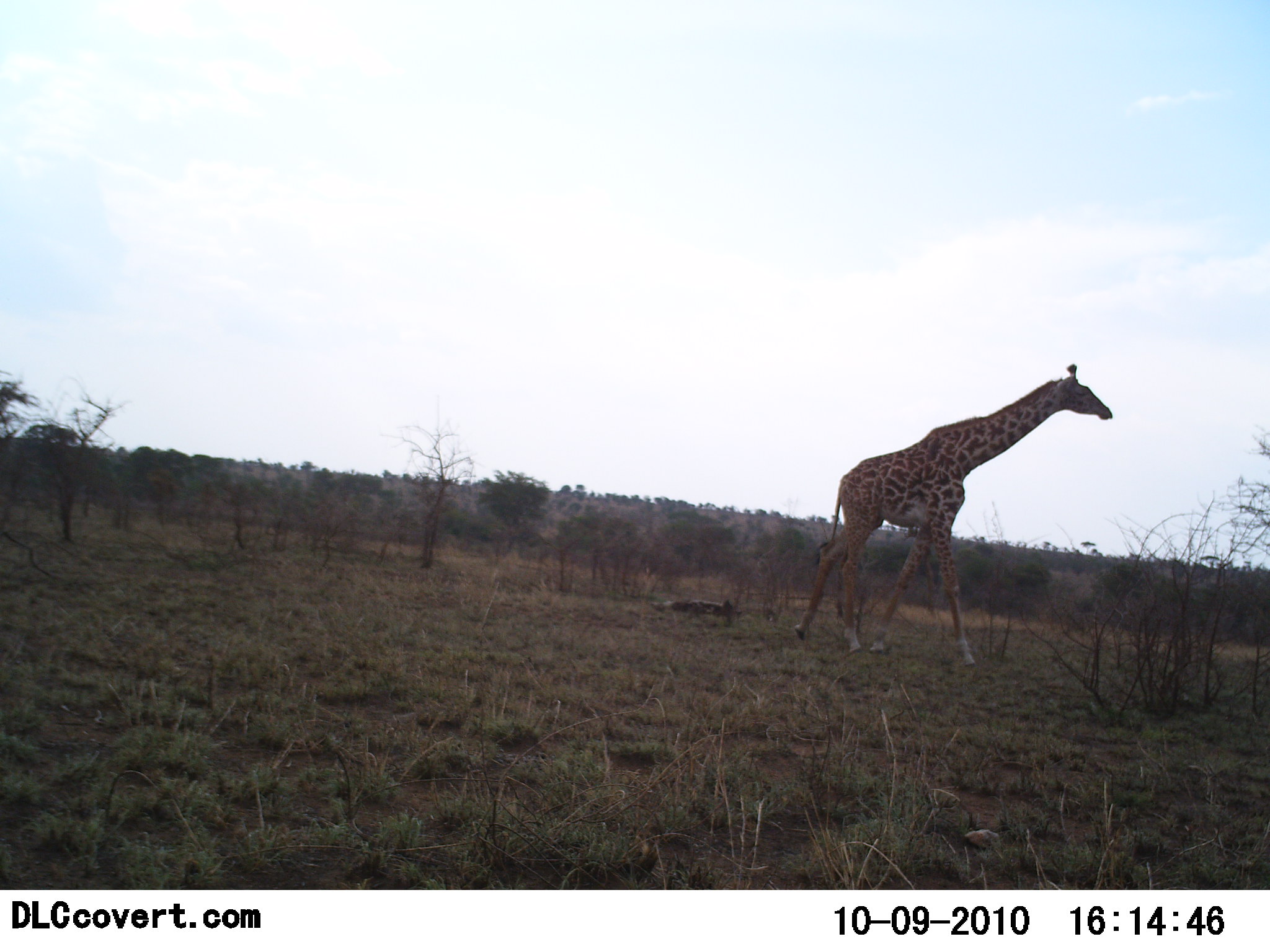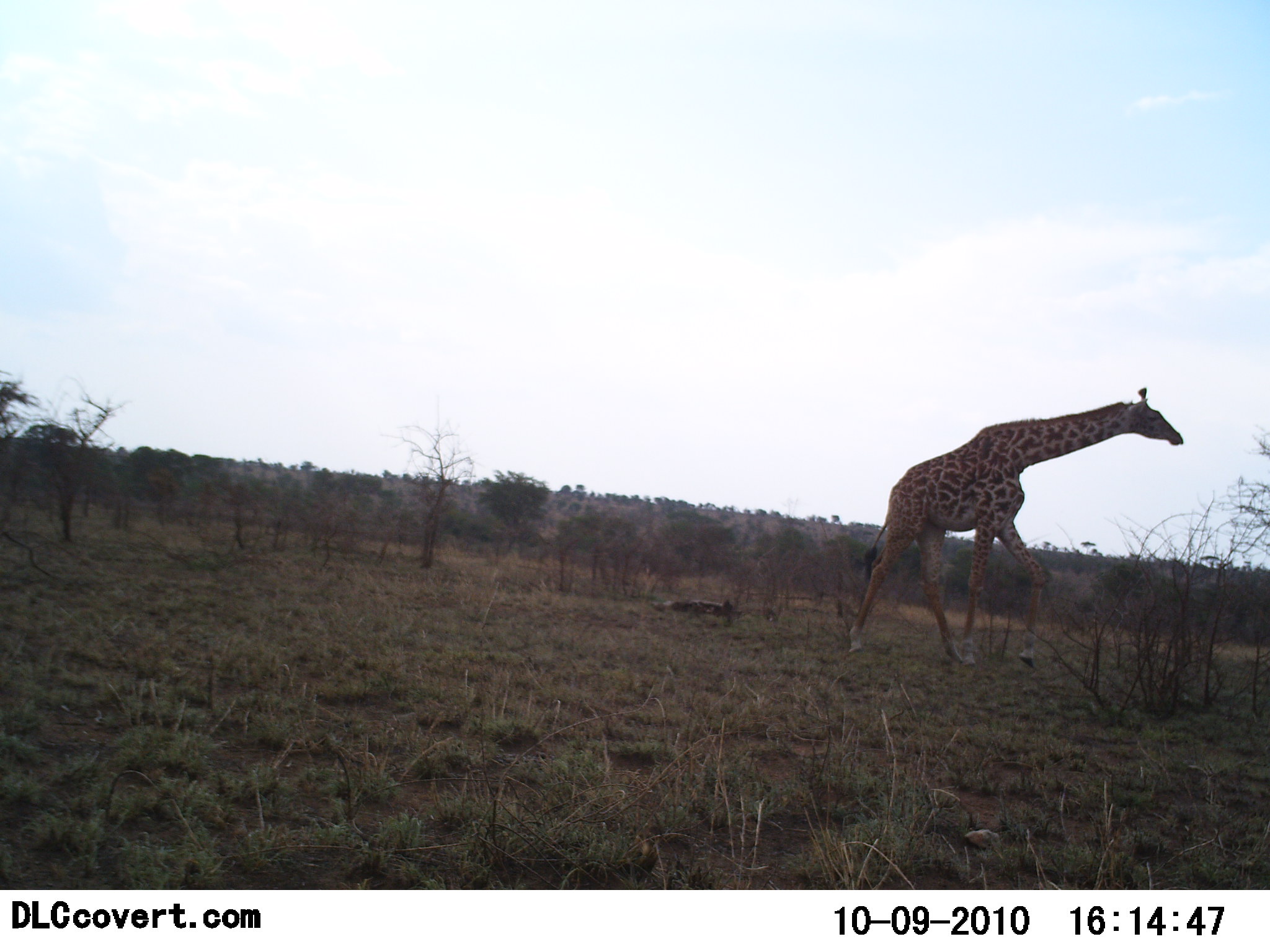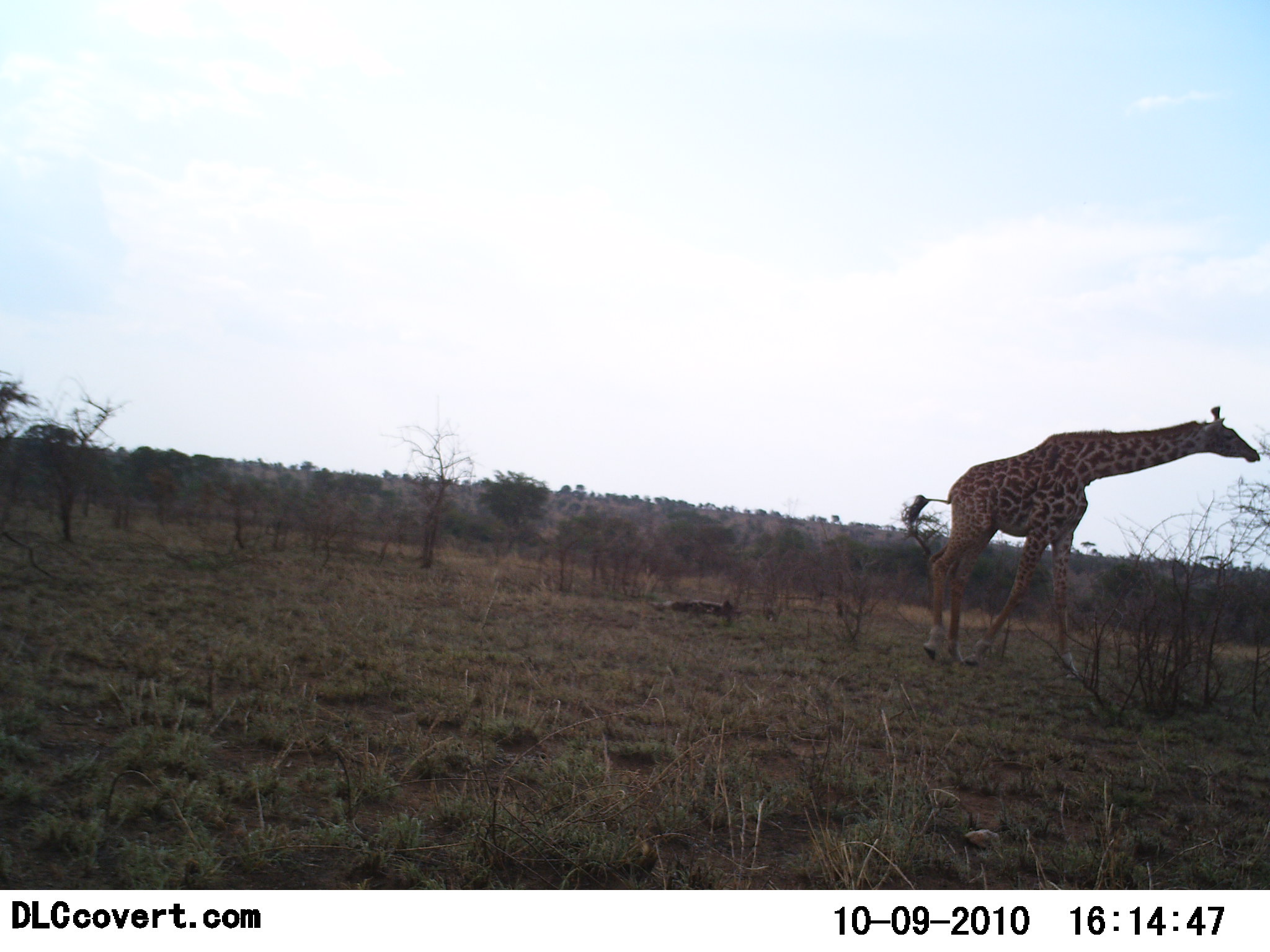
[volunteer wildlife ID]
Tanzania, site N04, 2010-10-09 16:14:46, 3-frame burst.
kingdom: Animalia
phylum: Chordata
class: Mammalia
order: Artiodactyla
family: Giraffidae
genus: Giraffa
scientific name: Giraffa camelopardalis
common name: giraffe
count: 1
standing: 0%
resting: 0%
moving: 89%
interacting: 0%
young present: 6%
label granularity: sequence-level